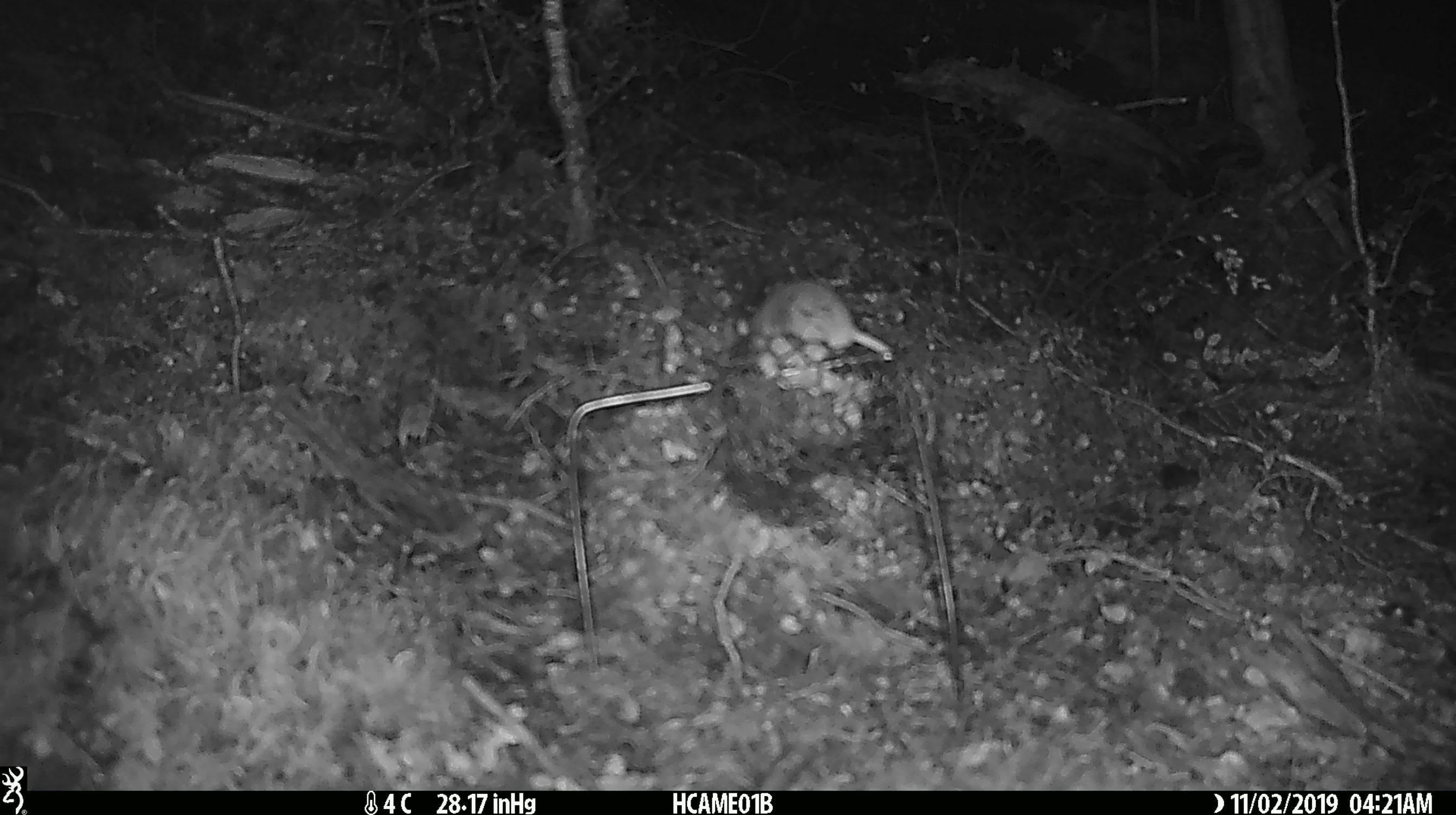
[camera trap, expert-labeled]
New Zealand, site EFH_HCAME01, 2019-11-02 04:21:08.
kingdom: Animalia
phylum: Chordata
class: Mammalia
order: Rodentia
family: Muridae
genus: Mus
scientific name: Mus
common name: mouse